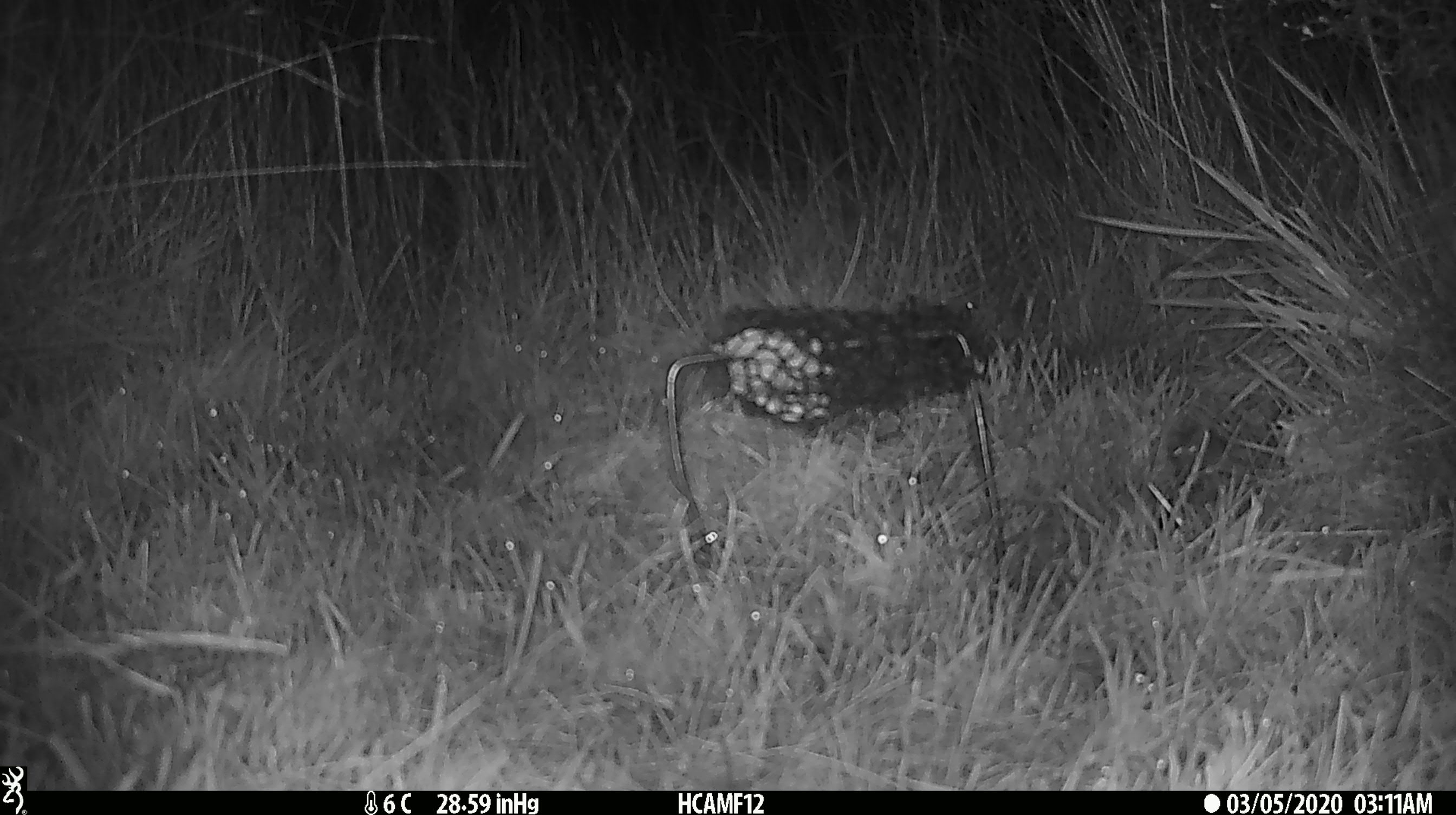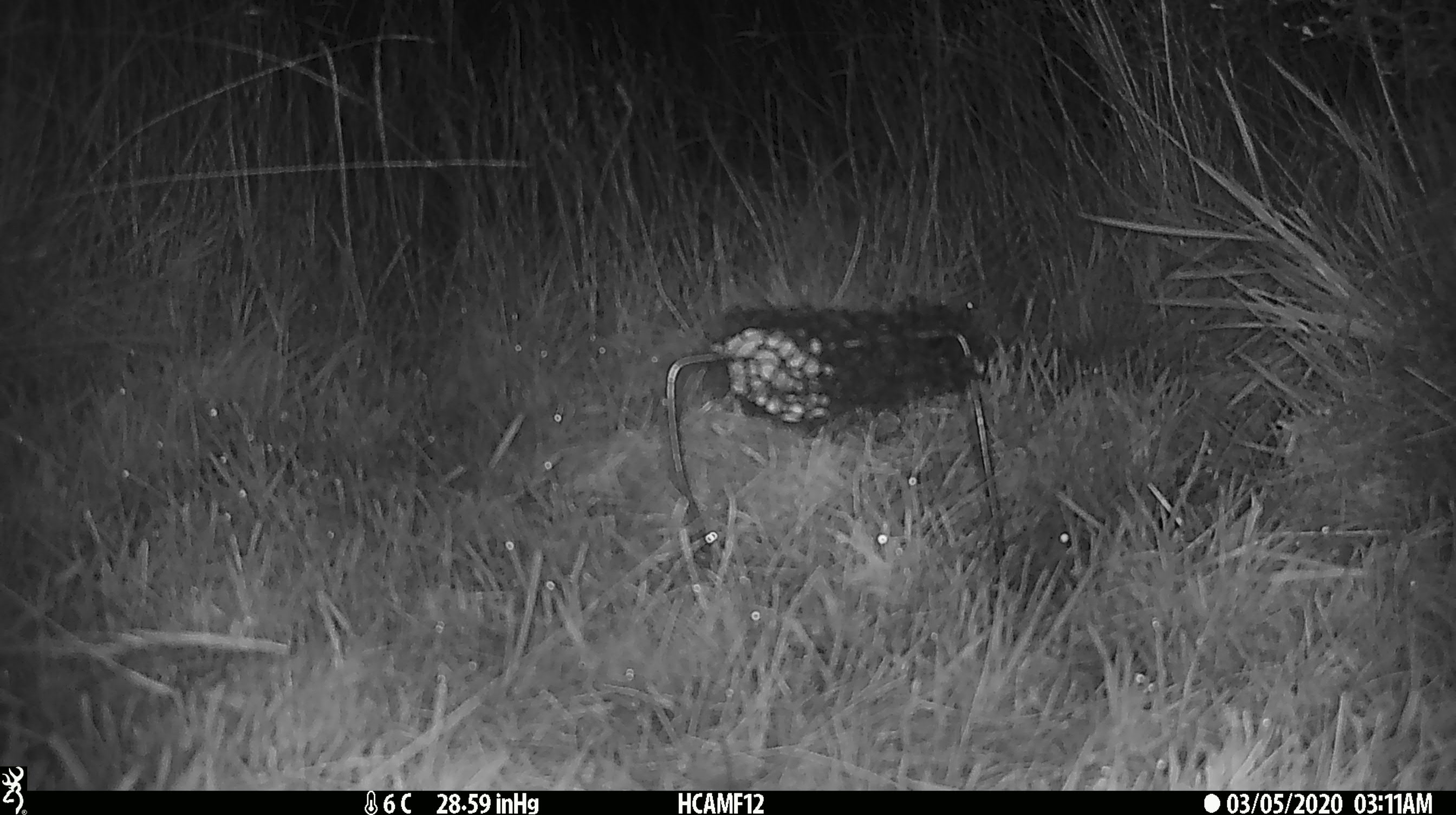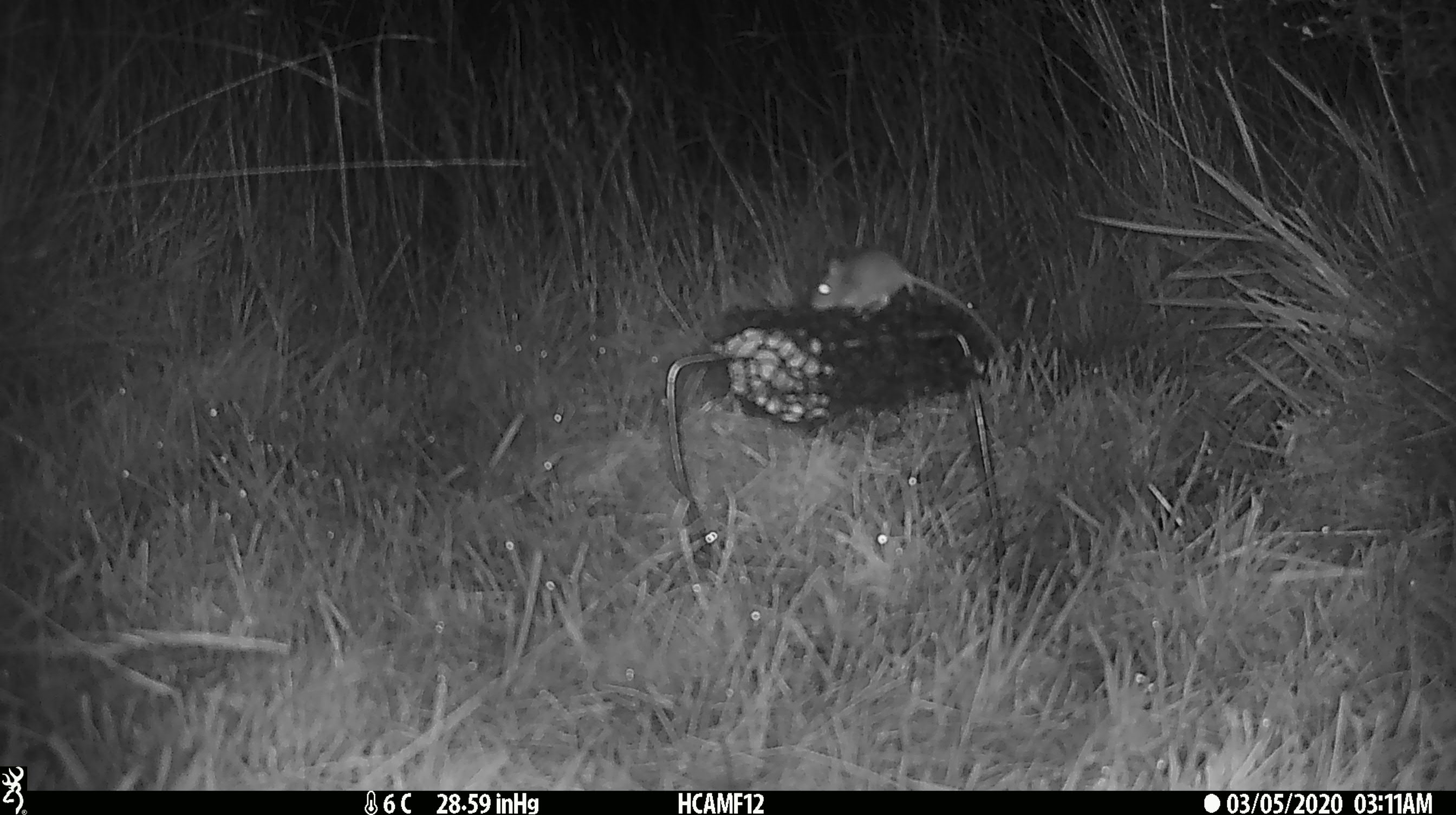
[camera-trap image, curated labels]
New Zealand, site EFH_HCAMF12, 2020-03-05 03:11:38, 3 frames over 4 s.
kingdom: Animalia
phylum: Chordata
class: Mammalia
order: Rodentia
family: Muridae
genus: Mus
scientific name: Mus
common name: mouse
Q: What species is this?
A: Mouse (Mus).